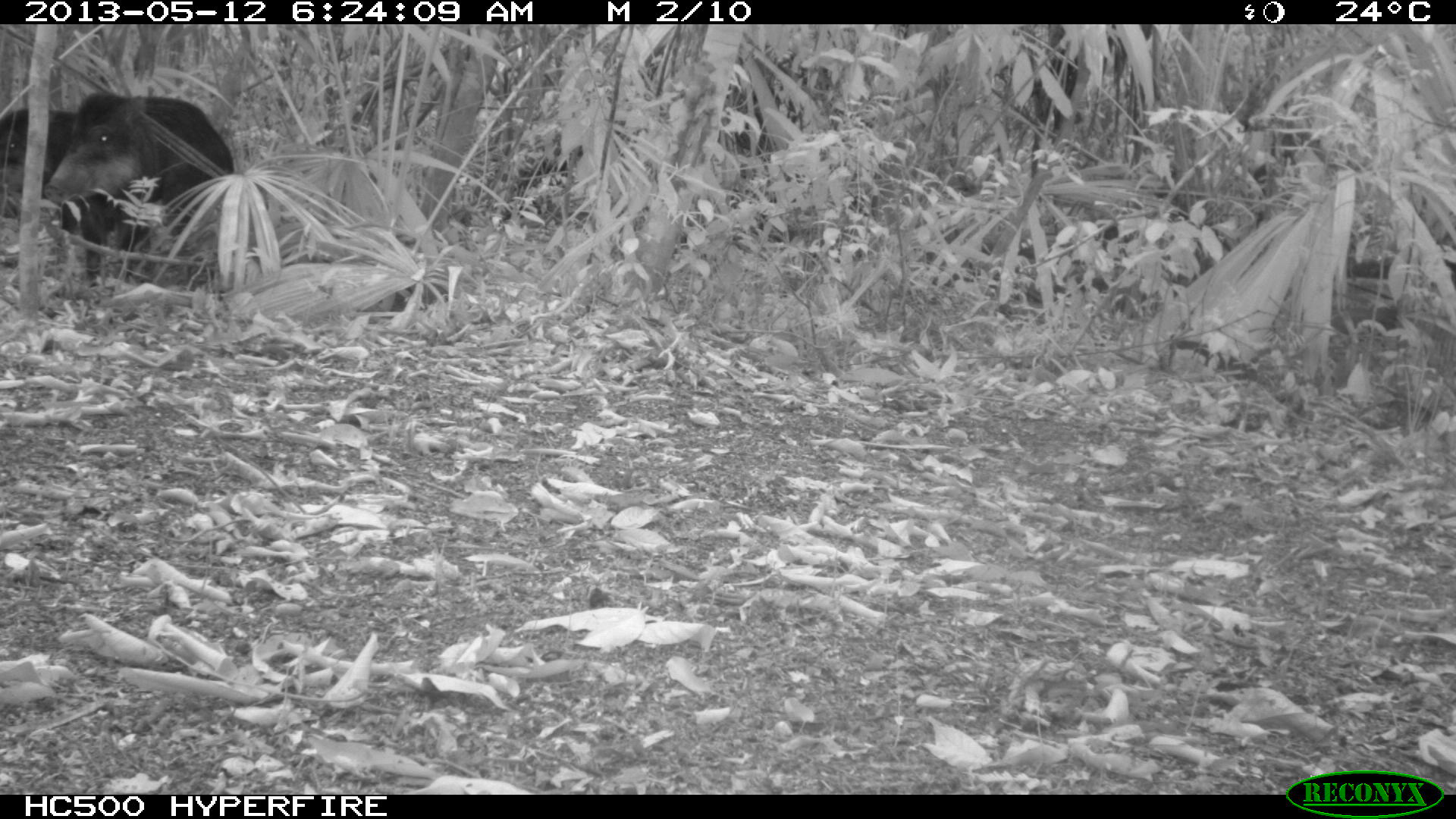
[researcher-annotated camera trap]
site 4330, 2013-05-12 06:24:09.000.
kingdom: Animalia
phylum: Chordata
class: Mammalia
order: Artiodactyla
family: Tayassuidae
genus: Tayassu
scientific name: Tayassu pecari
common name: white-lipped peccary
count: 5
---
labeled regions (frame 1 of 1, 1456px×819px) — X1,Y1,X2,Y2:
tayassu pecari: 43,89,232,286; 1,105,87,238